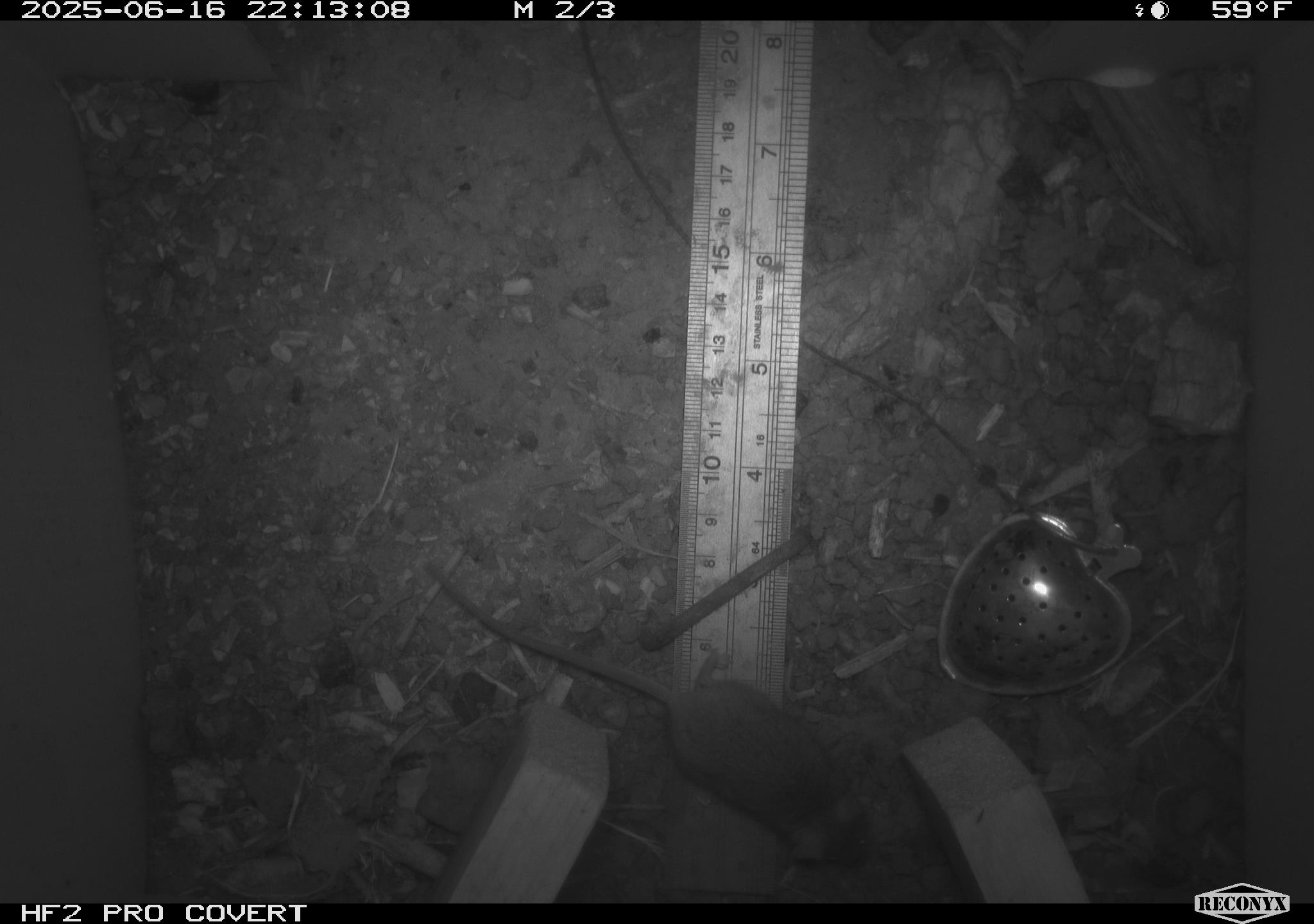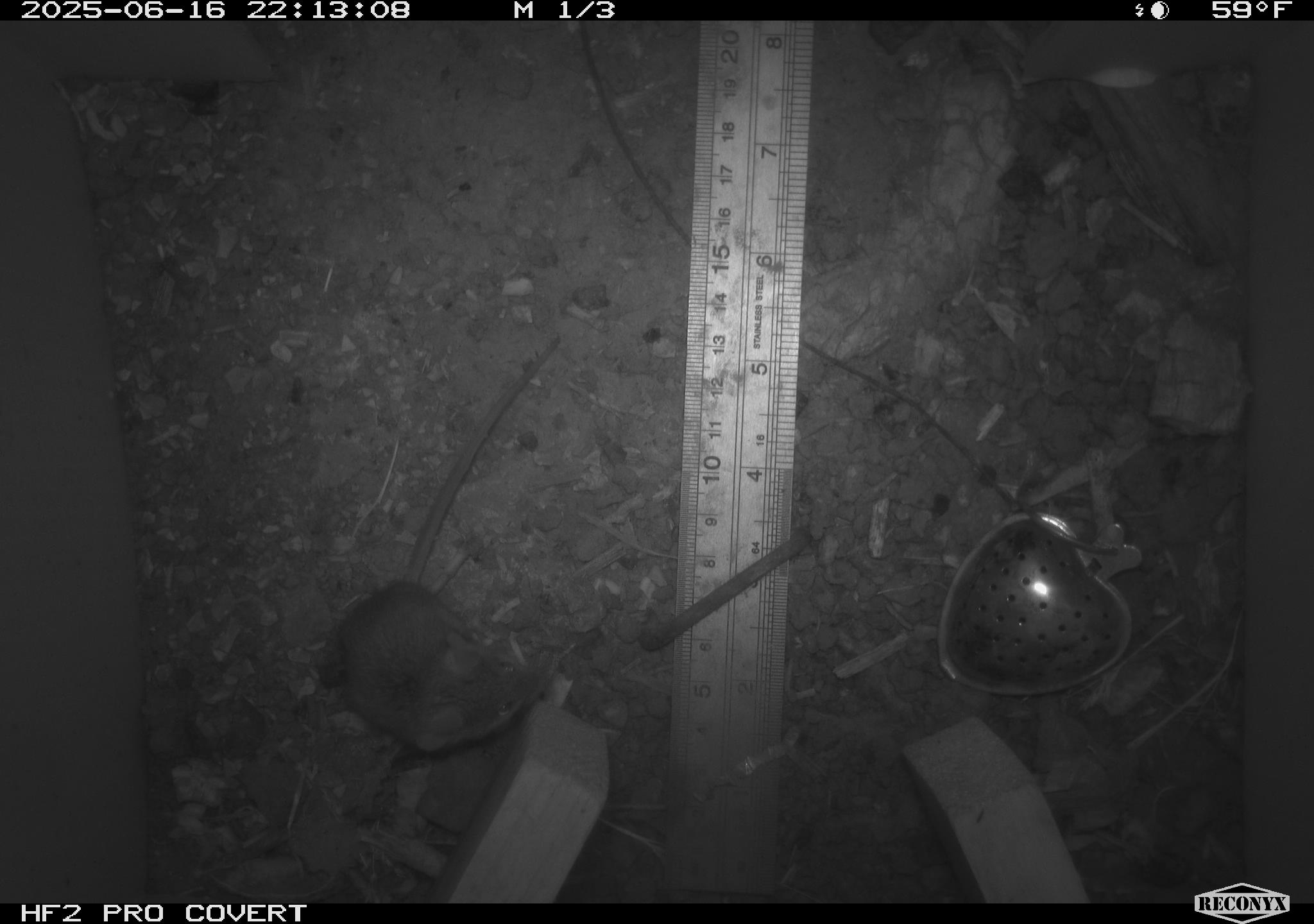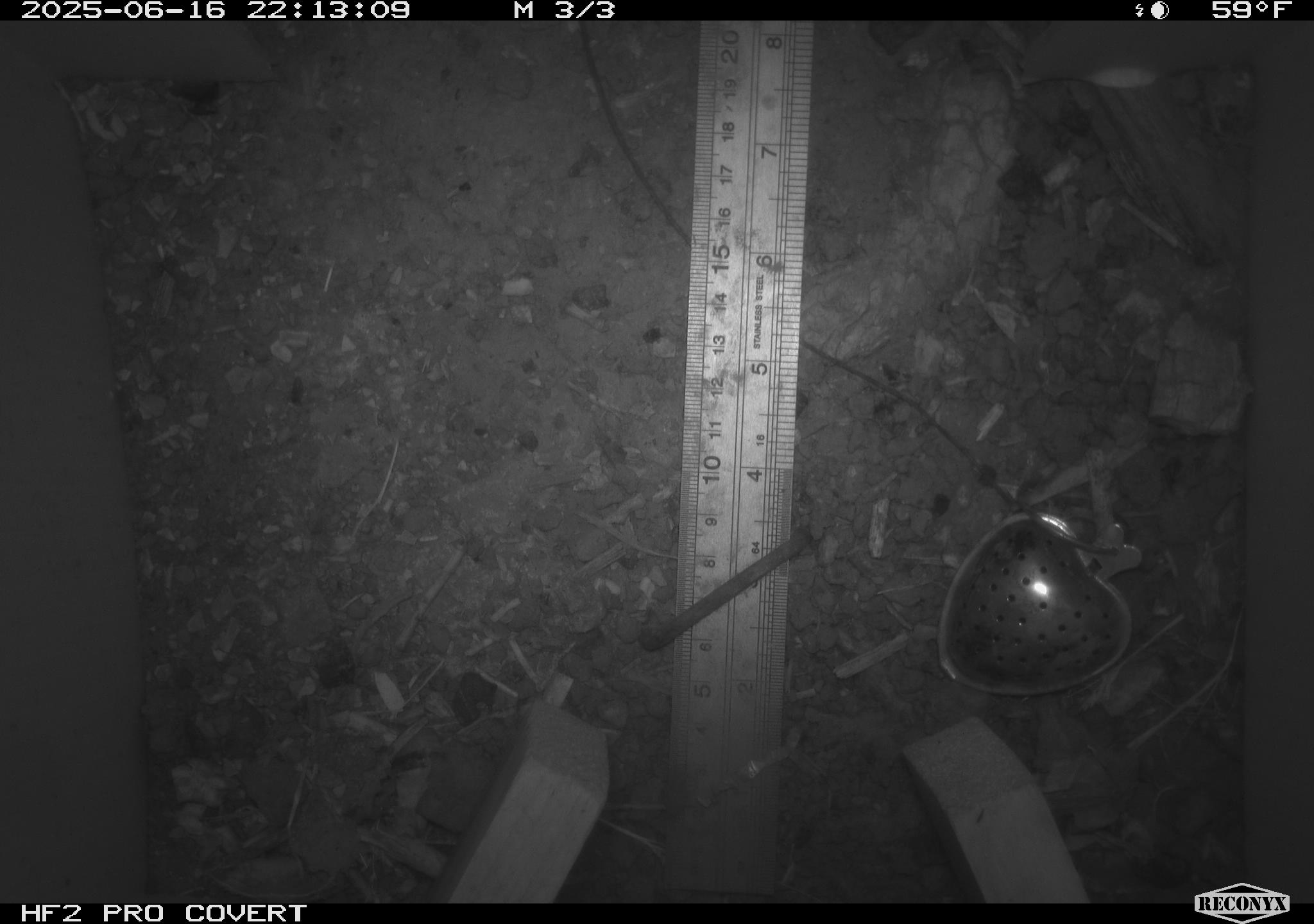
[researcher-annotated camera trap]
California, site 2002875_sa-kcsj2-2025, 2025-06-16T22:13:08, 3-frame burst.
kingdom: Animalia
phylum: Chordata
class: Mammalia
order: Rodentia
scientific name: Rodentia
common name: rodent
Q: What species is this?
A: Rodent (Rodentia).